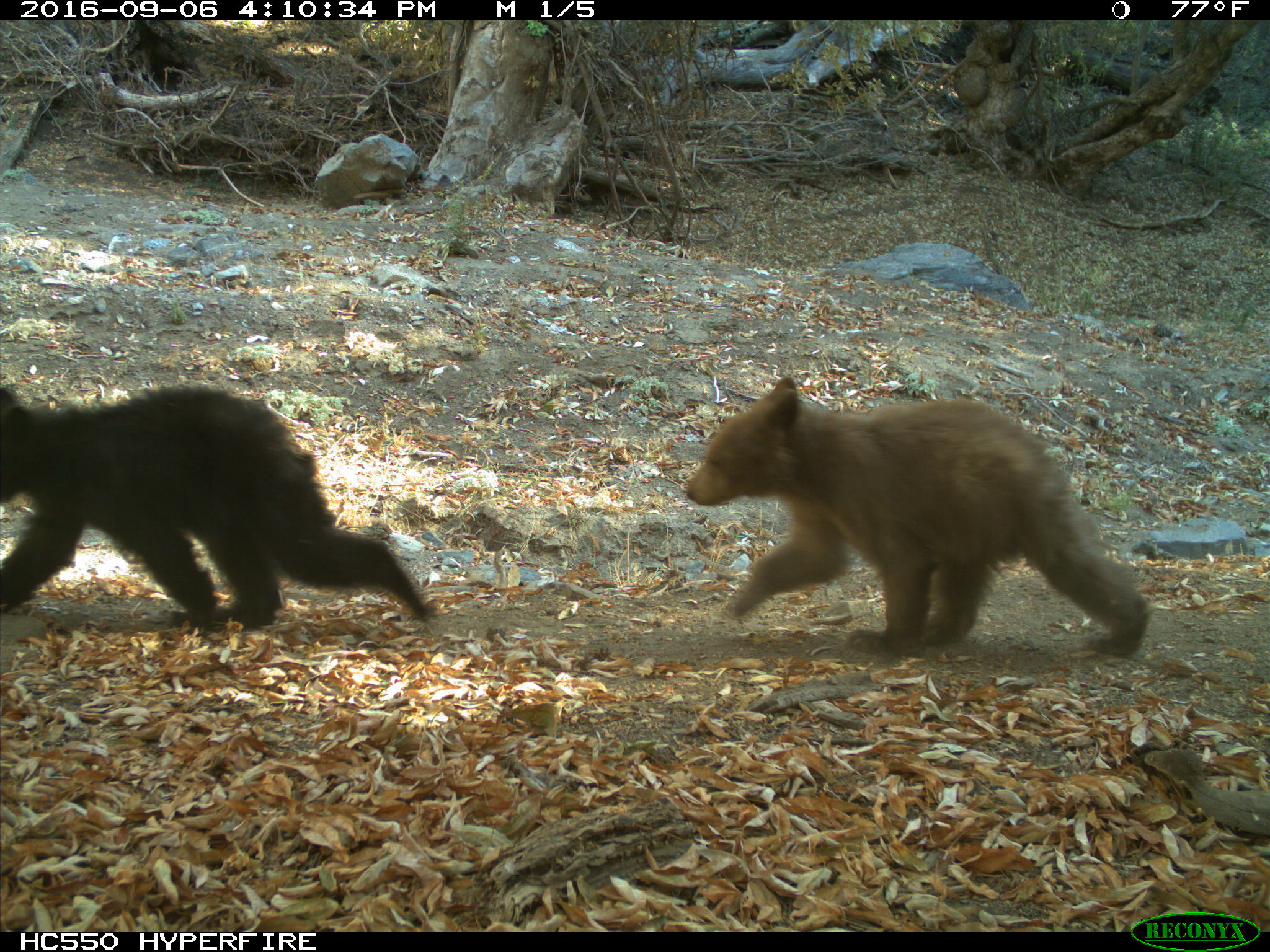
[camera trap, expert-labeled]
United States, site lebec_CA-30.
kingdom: Animalia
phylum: Chordata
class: Mammalia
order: Carnivora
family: Ursidae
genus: Ursus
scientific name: Ursus americanus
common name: american black bear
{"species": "Ursus americanus (american black bear)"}